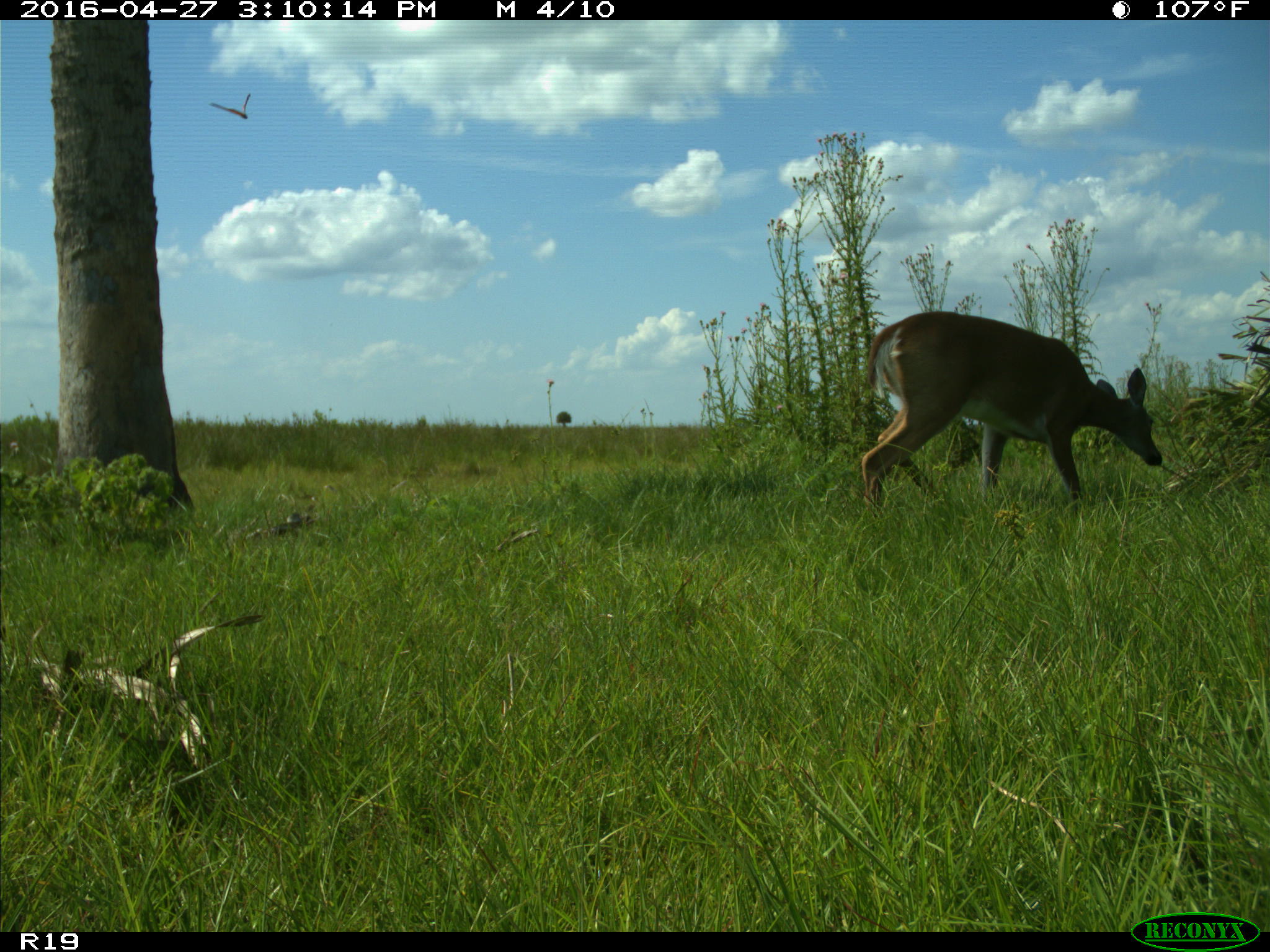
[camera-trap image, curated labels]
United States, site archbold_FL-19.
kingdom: Animalia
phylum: Chordata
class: Mammalia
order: Artiodactyla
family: Cervidae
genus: Odocoileus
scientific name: Odocoileus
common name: deer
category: unidentified deer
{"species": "unidentified deer (deer) (Odocoileus)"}